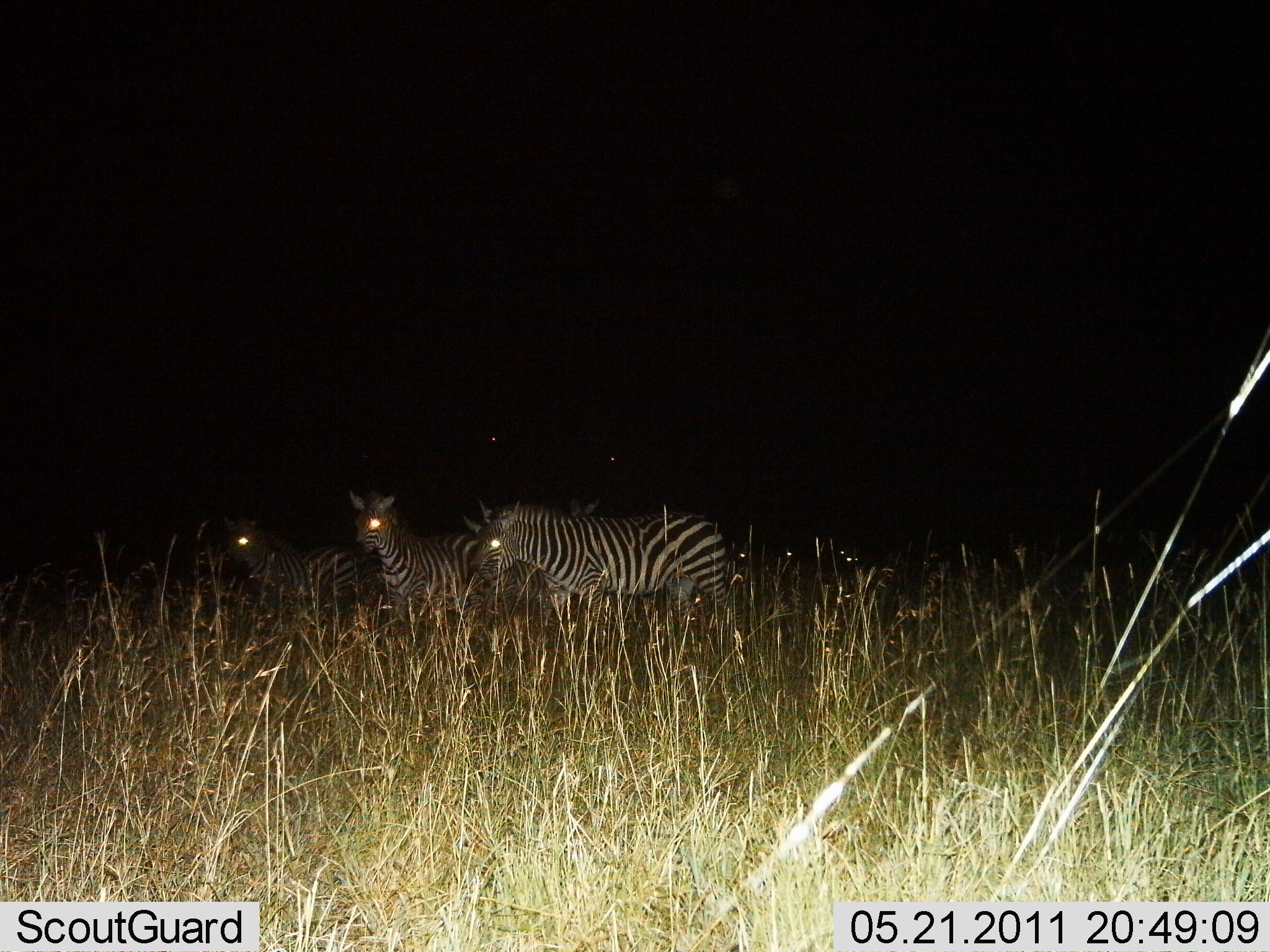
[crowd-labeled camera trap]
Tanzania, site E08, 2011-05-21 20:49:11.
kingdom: Animalia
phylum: Chordata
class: Mammalia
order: Perissodactyla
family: Equidae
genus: Equus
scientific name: Equus quagga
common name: plains zebra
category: zebra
Zebra (plains zebra) (Equus quagga), count 3. Behavior (volunteer vote fractions): standing 93%, resting 7%, moving 7%, interacting 0%. Young present (vote fraction): 0%. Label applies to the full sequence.